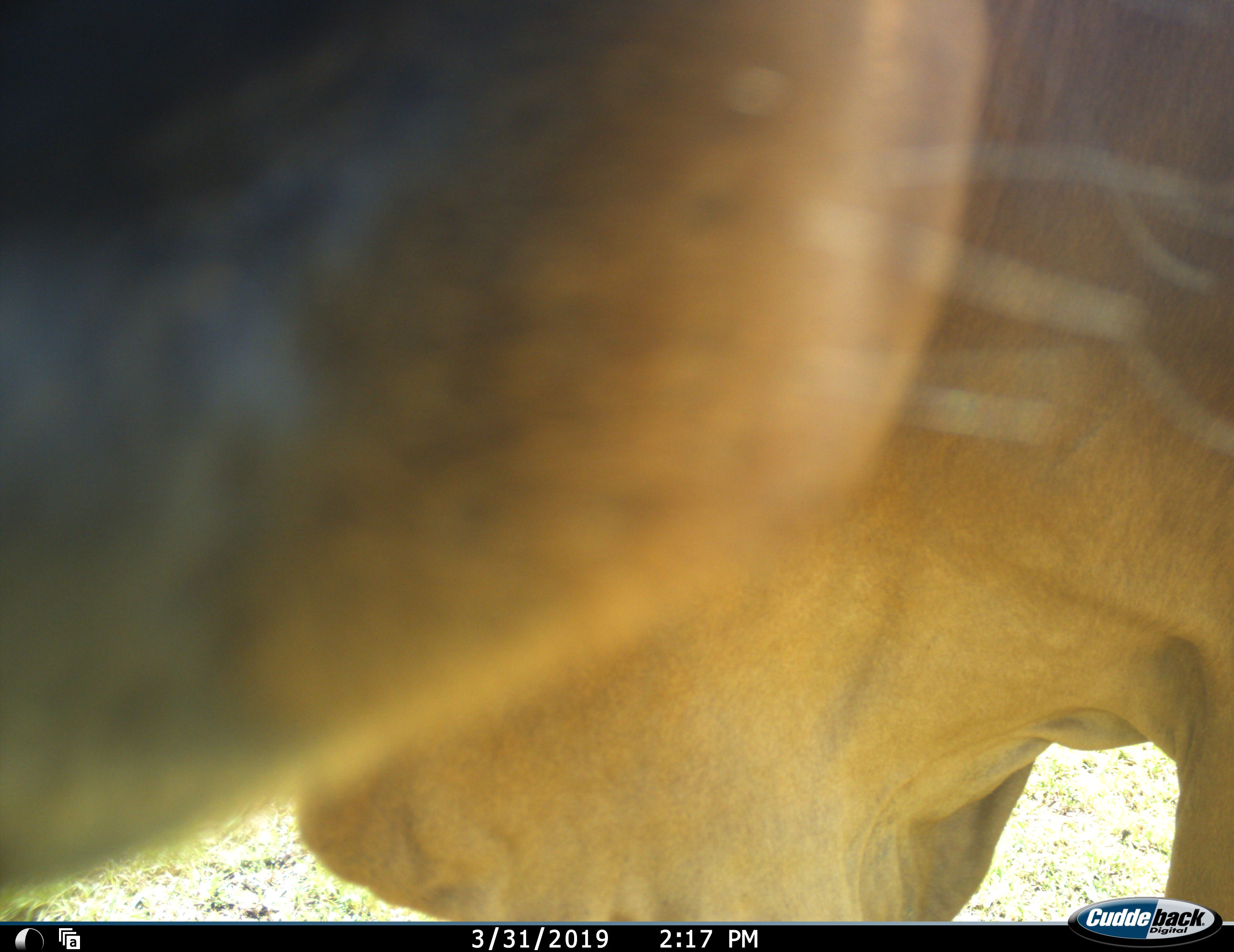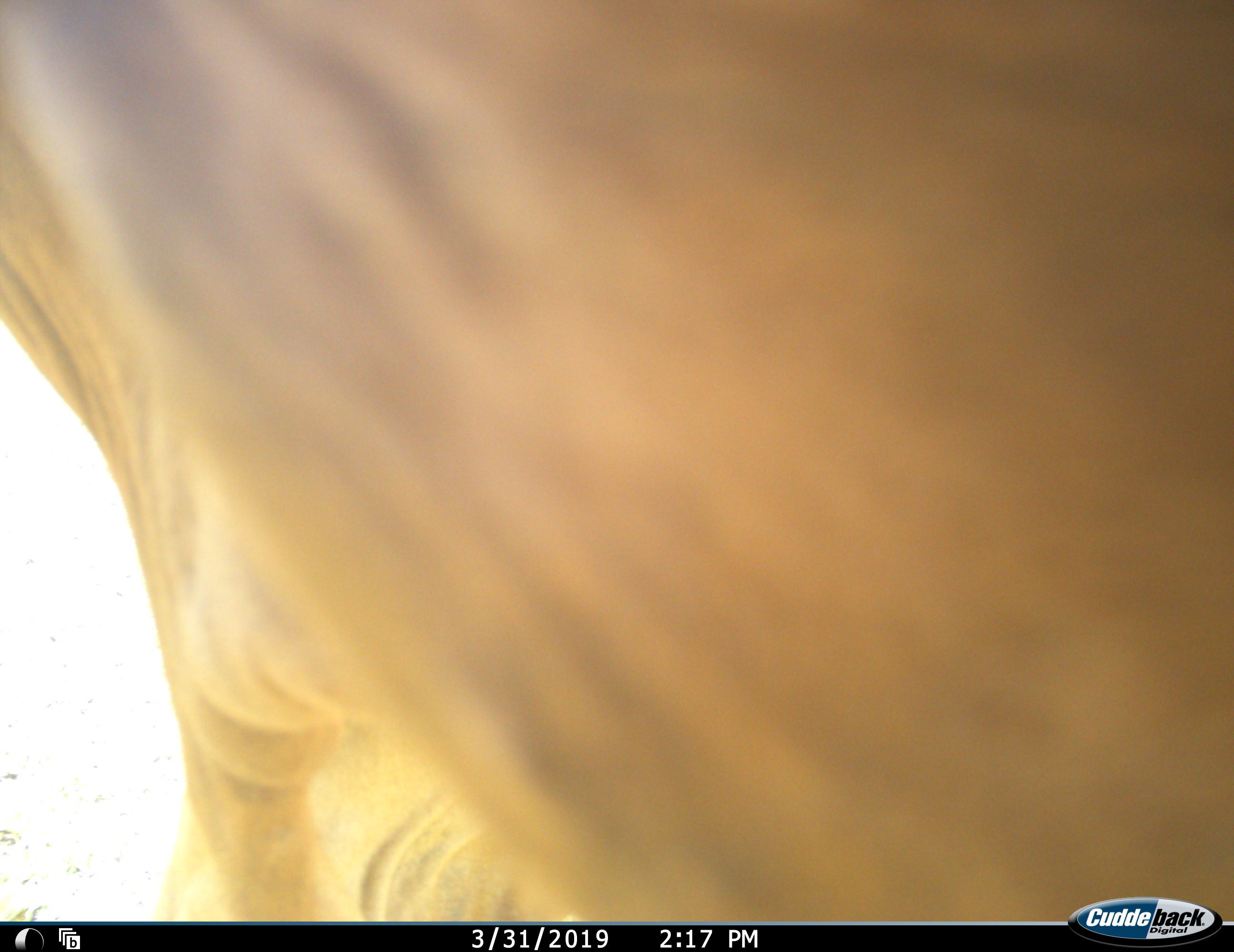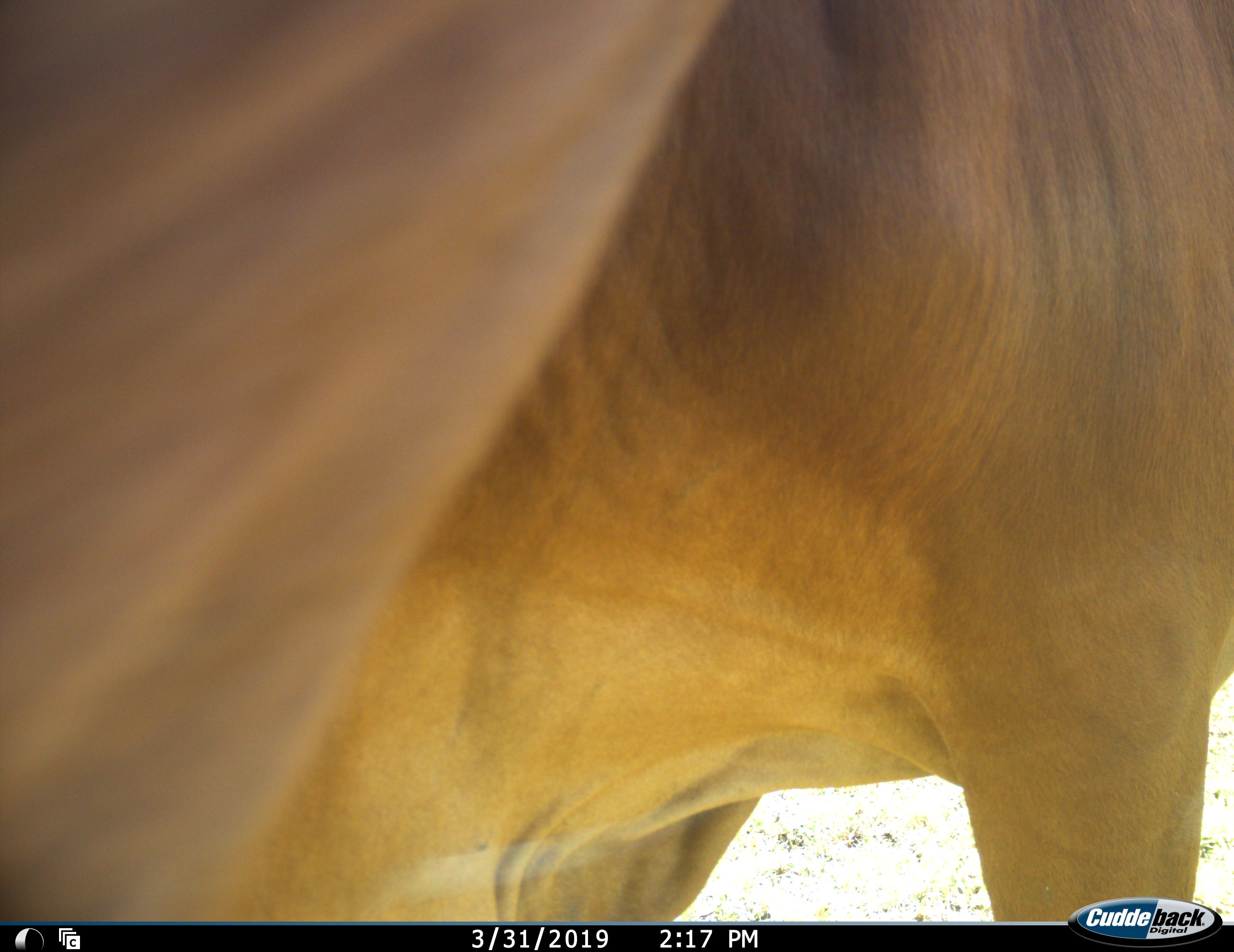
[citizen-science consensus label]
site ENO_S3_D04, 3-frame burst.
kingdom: Animalia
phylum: Chordata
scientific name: Vertebrata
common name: domestic animal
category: domesticanimal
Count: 1.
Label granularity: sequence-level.